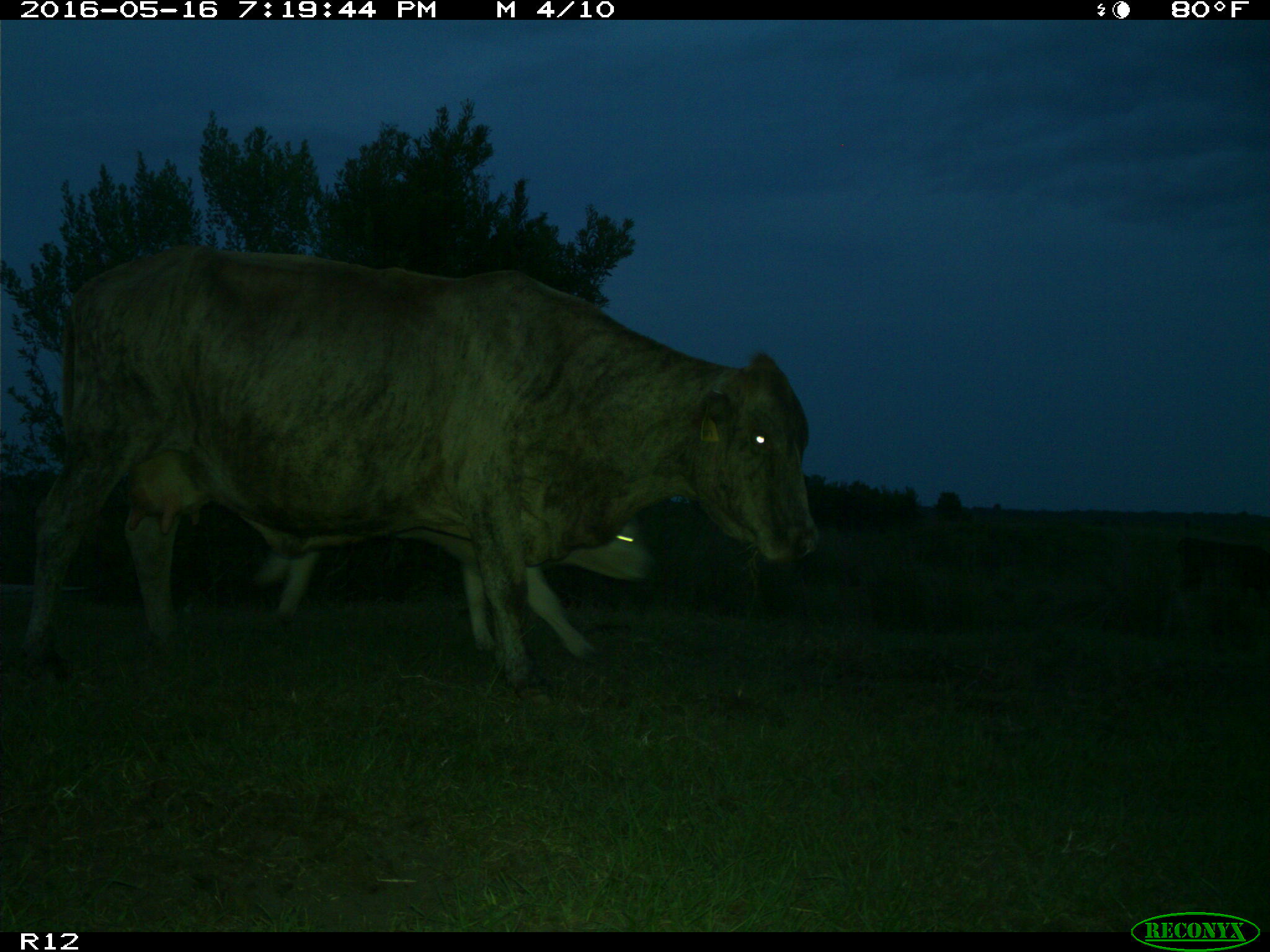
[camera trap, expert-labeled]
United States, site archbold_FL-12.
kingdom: Animalia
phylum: Chordata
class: Mammalia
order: Artiodactyla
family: Bovidae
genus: Bos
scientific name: Bos taurus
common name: domestic cow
Bos taurus (domestic cow).